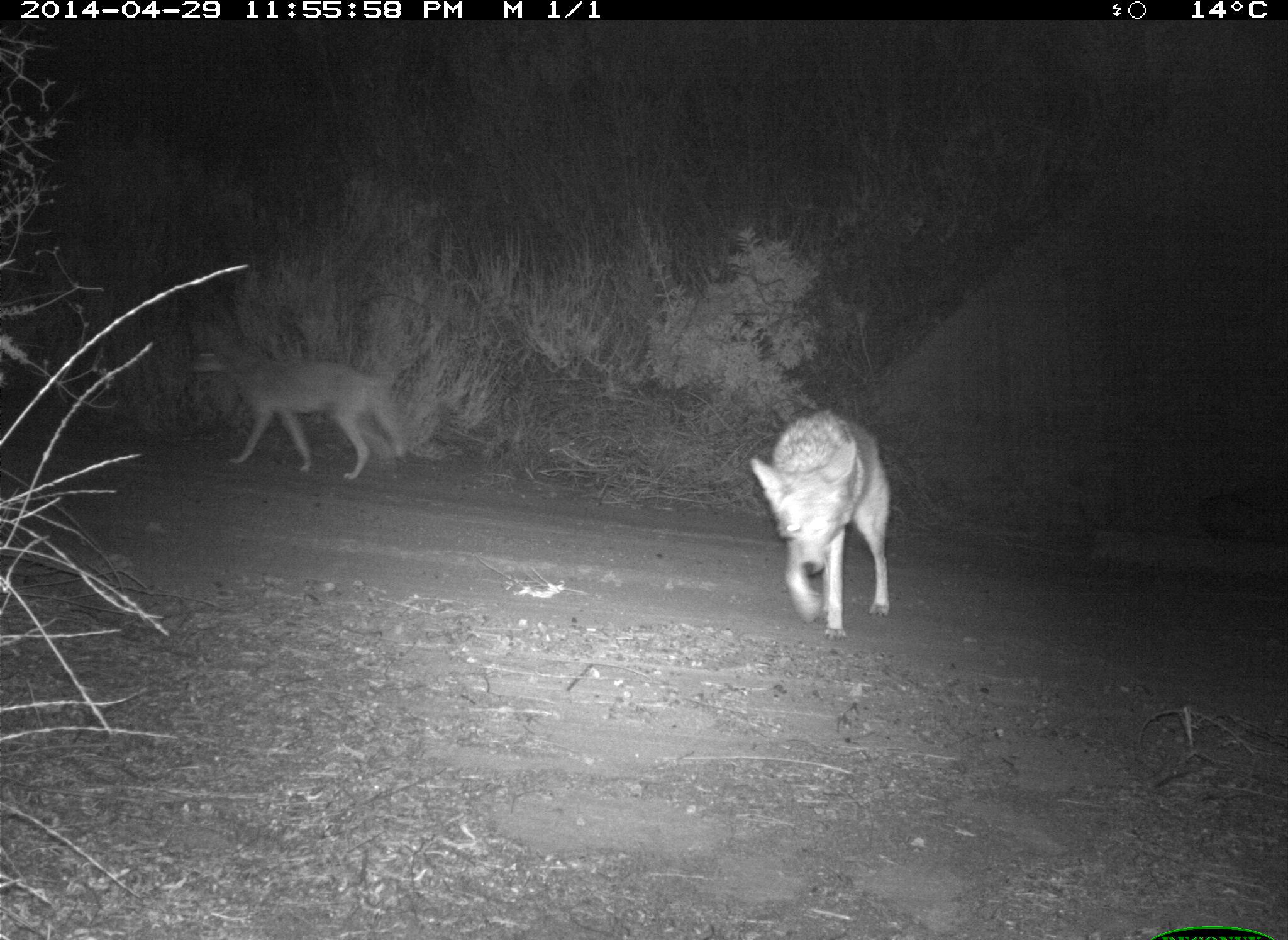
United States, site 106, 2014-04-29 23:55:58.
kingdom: Animalia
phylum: Chordata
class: Mammalia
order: Carnivora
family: Canidae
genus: Canis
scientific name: Canis latrans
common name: coyote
Coyote (Canis latrans).